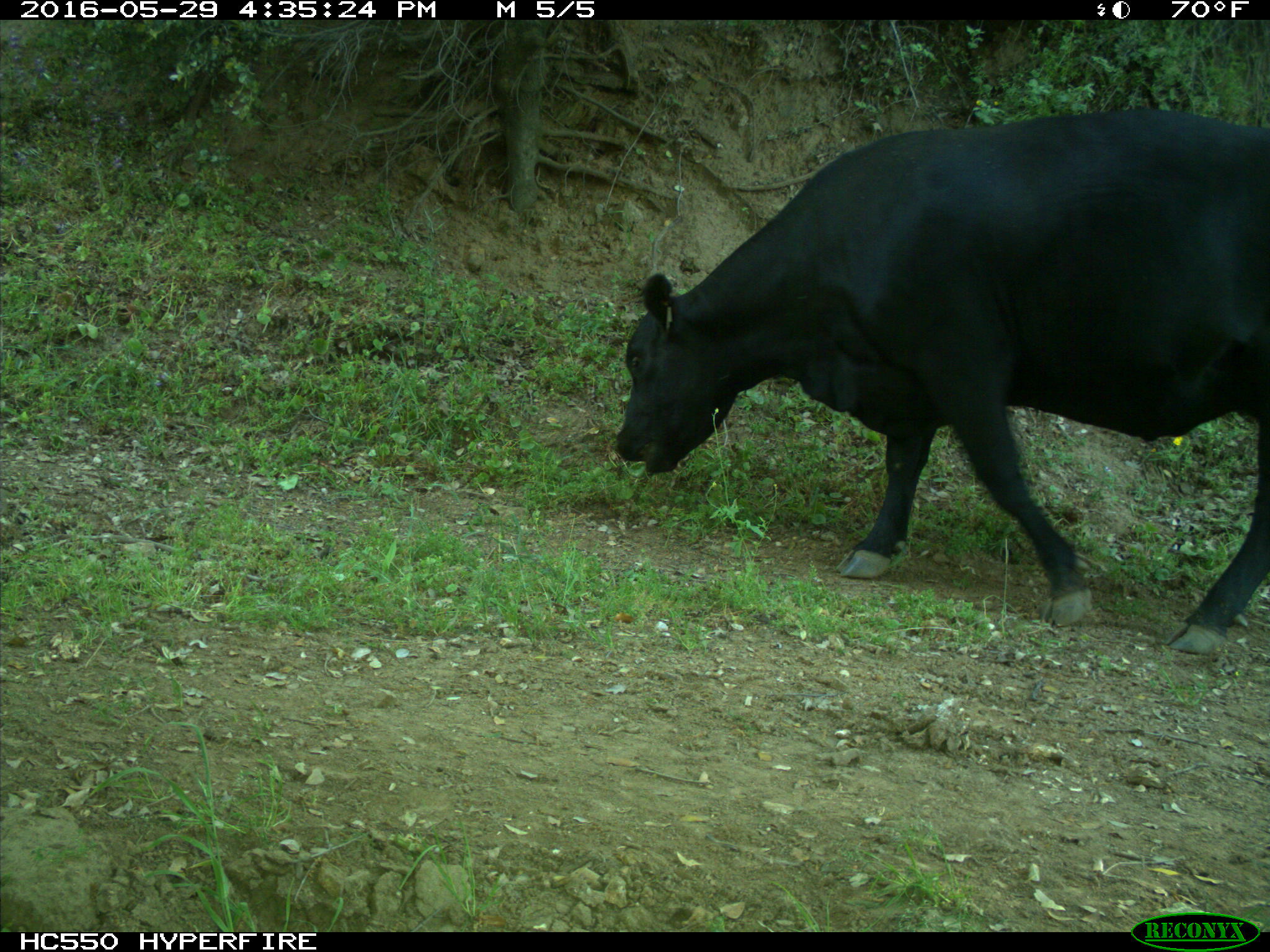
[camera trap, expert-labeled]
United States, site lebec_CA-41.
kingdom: Animalia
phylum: Chordata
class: Mammalia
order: Artiodactyla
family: Bovidae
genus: Bos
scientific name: Bos taurus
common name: domestic cow